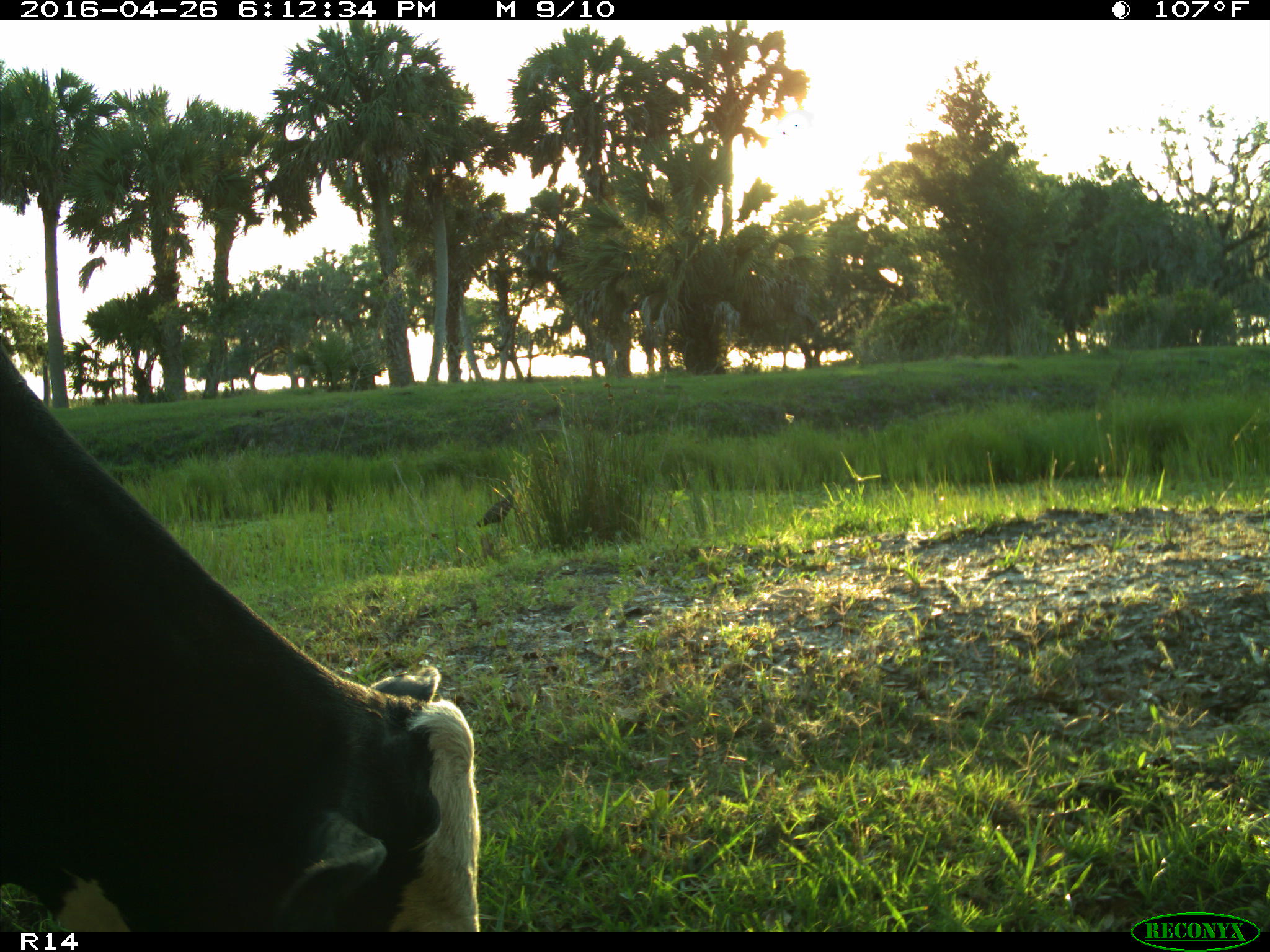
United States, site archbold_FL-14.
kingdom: Animalia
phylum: Chordata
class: Mammalia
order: Artiodactyla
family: Bovidae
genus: Bos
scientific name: Bos taurus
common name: domestic cow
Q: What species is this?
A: Bos taurus (domestic cow).